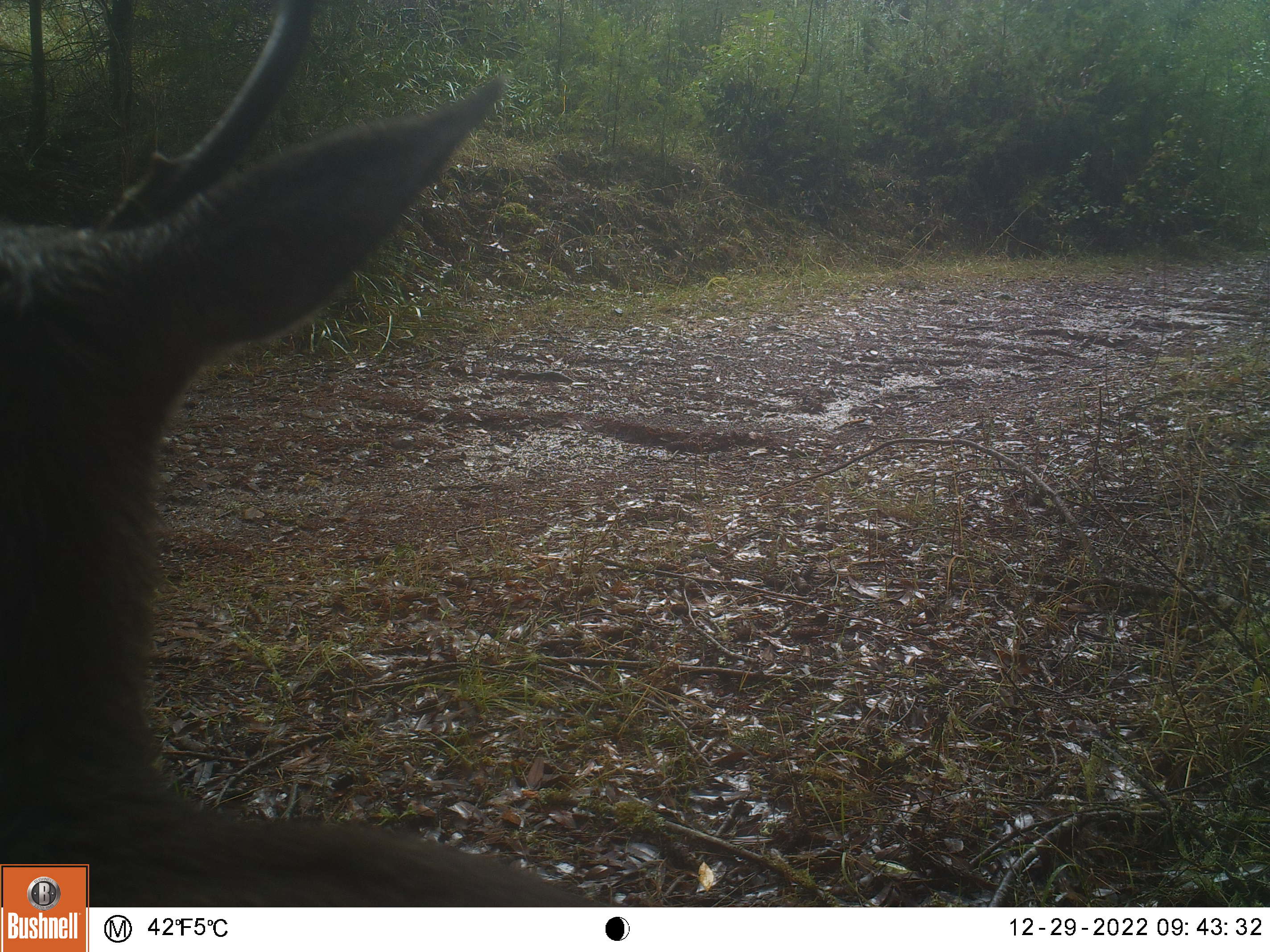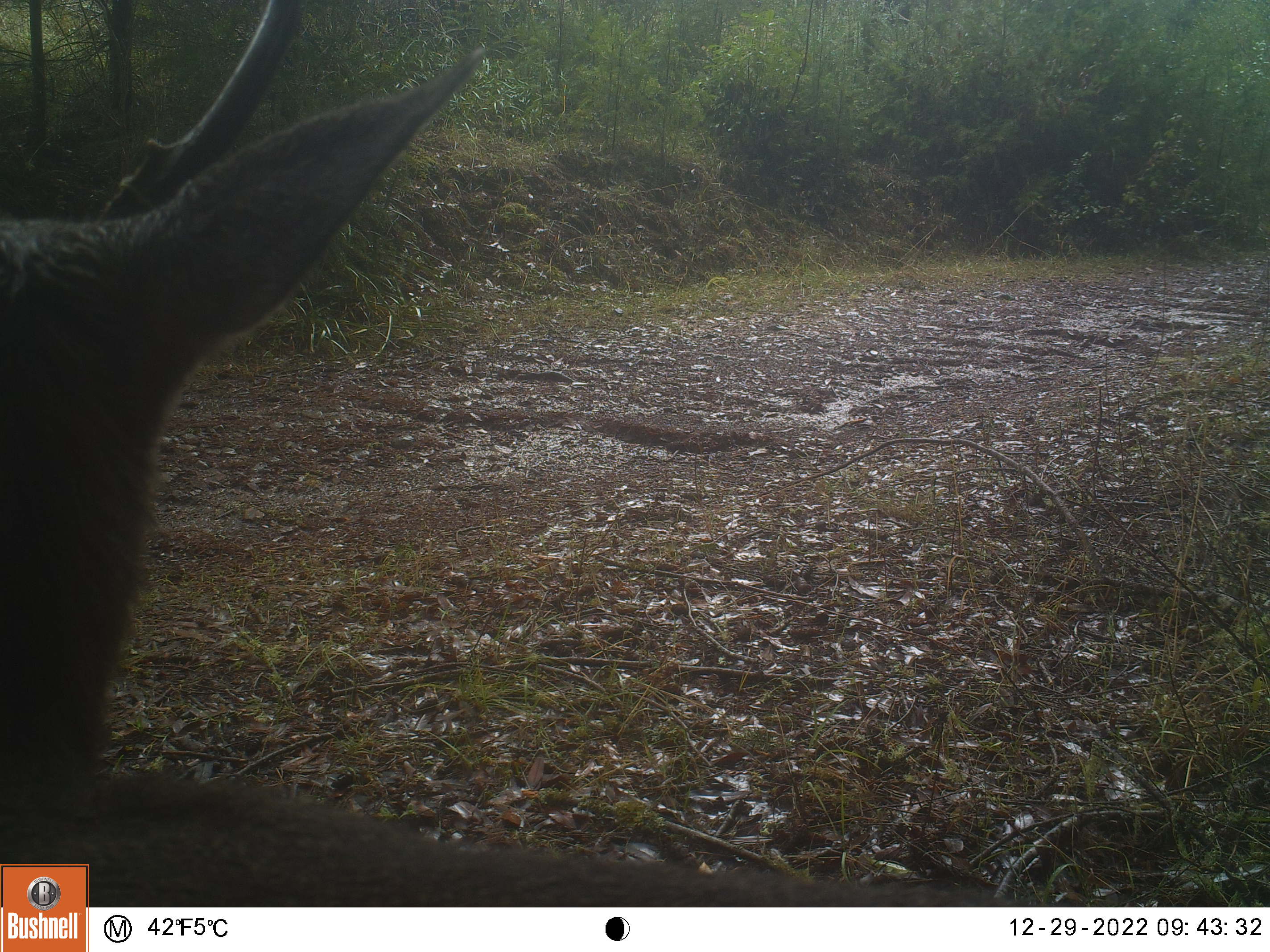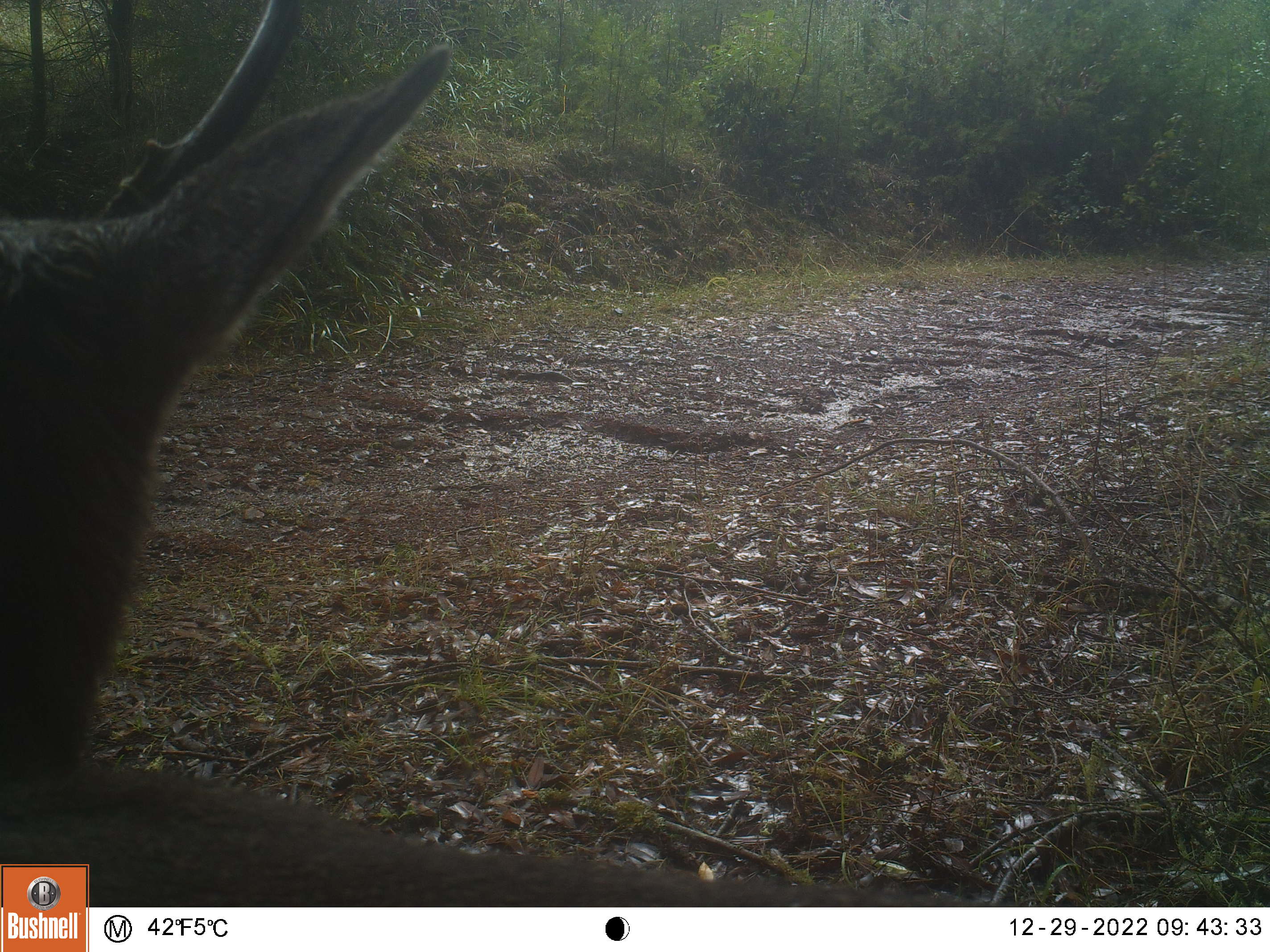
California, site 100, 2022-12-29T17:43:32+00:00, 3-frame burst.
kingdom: Animalia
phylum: Chordata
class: Mammalia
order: Artiodactyla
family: Cervidae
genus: Odocoileus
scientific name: Odocoileus hemionus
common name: mule deer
Mule deer (Odocoileus hemionus).